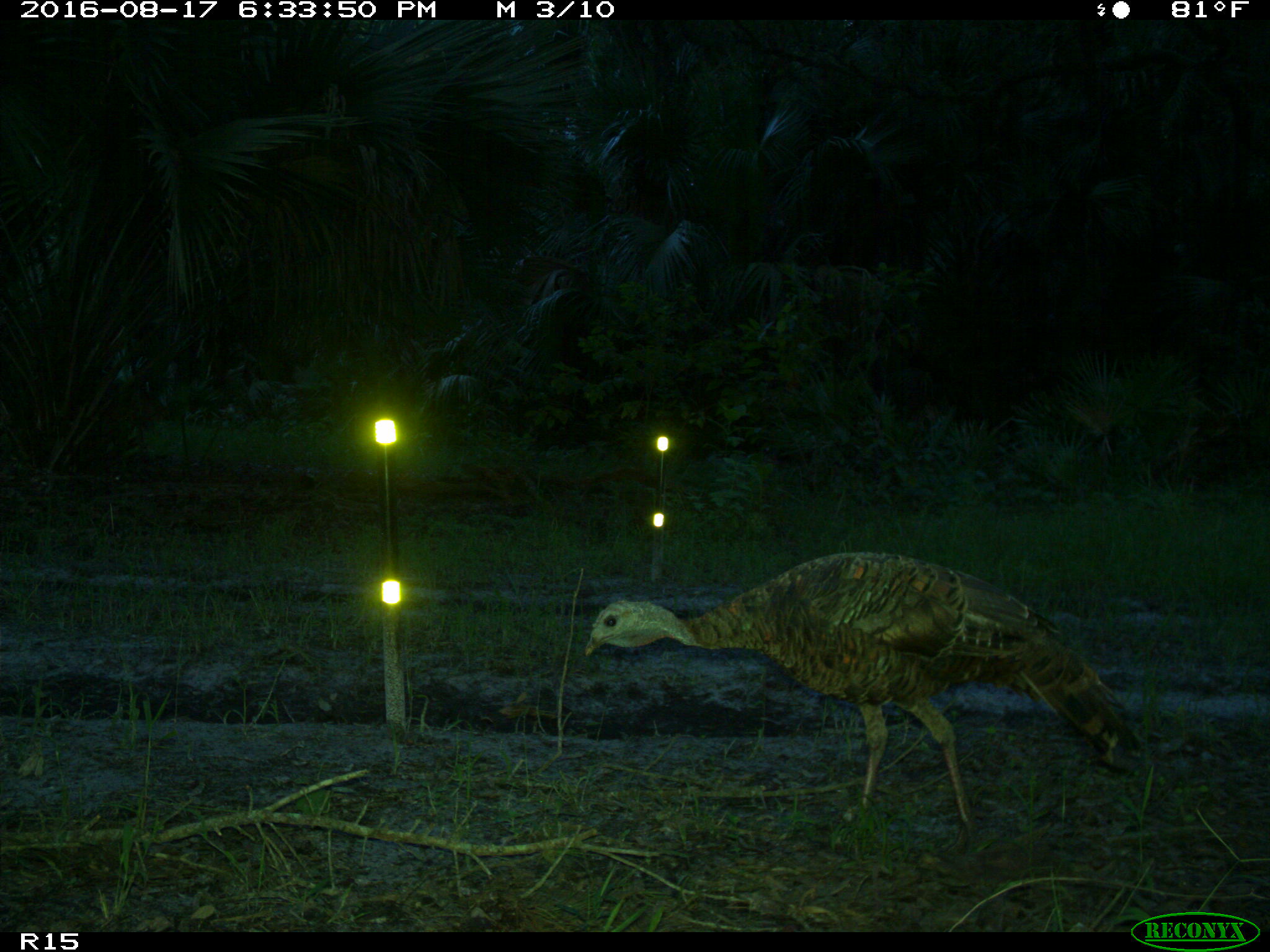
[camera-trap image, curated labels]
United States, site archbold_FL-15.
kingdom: Animalia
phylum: Chordata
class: Aves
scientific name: Aves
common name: birds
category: unidentified bird